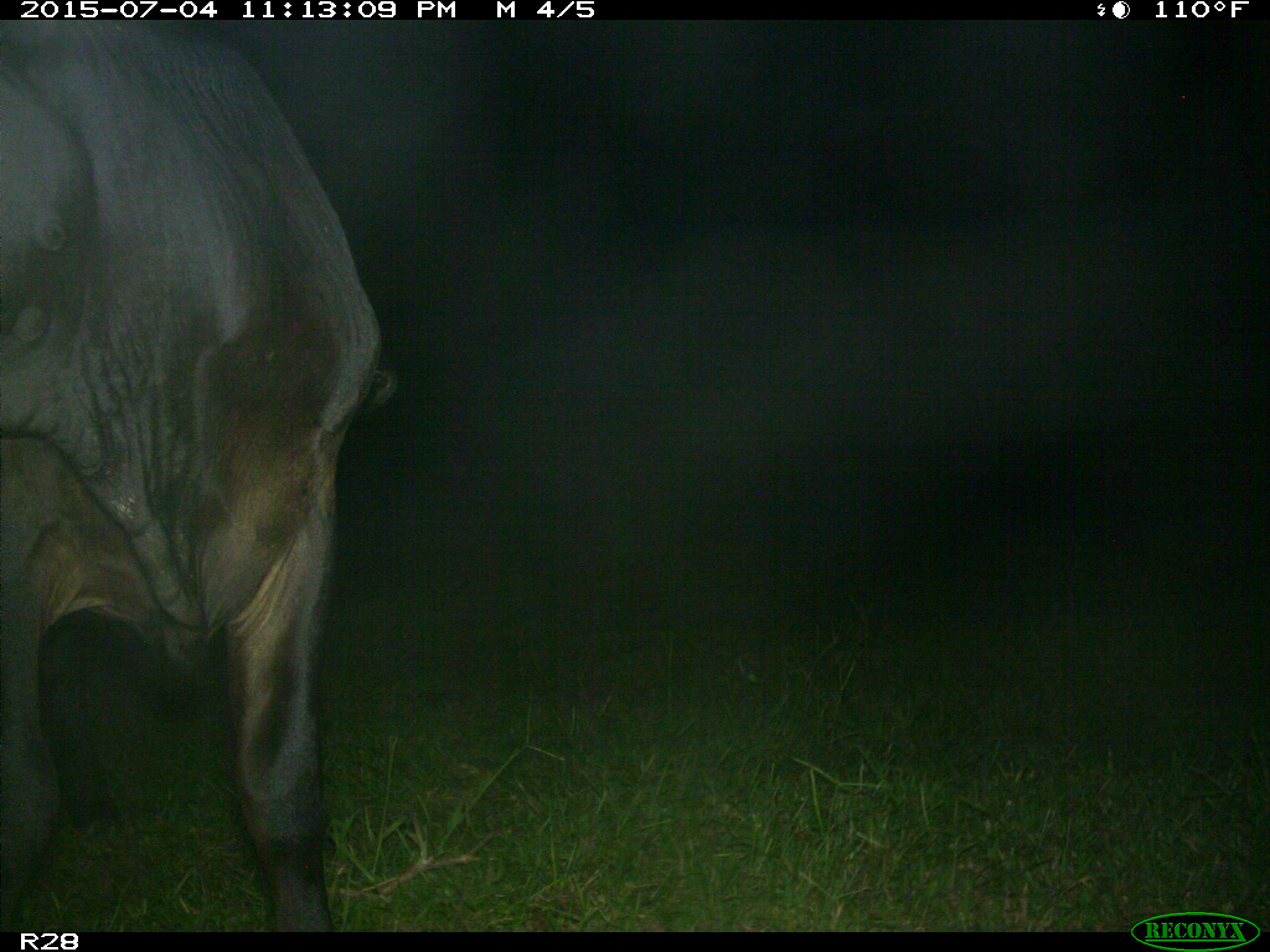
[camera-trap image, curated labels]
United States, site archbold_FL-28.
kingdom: Animalia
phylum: Chordata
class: Mammalia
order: Artiodactyla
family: Bovidae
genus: Bos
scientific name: Bos taurus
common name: domestic cow